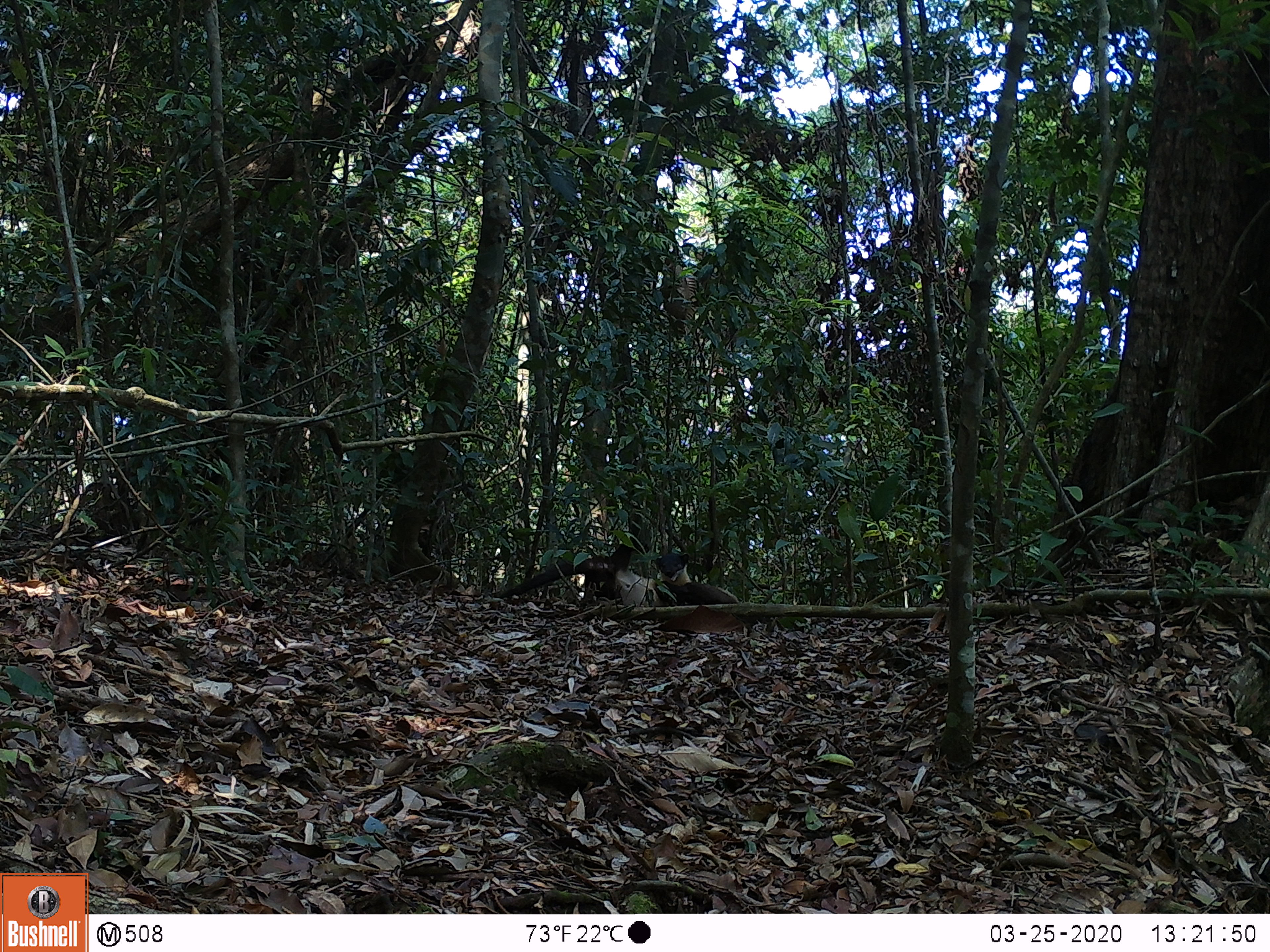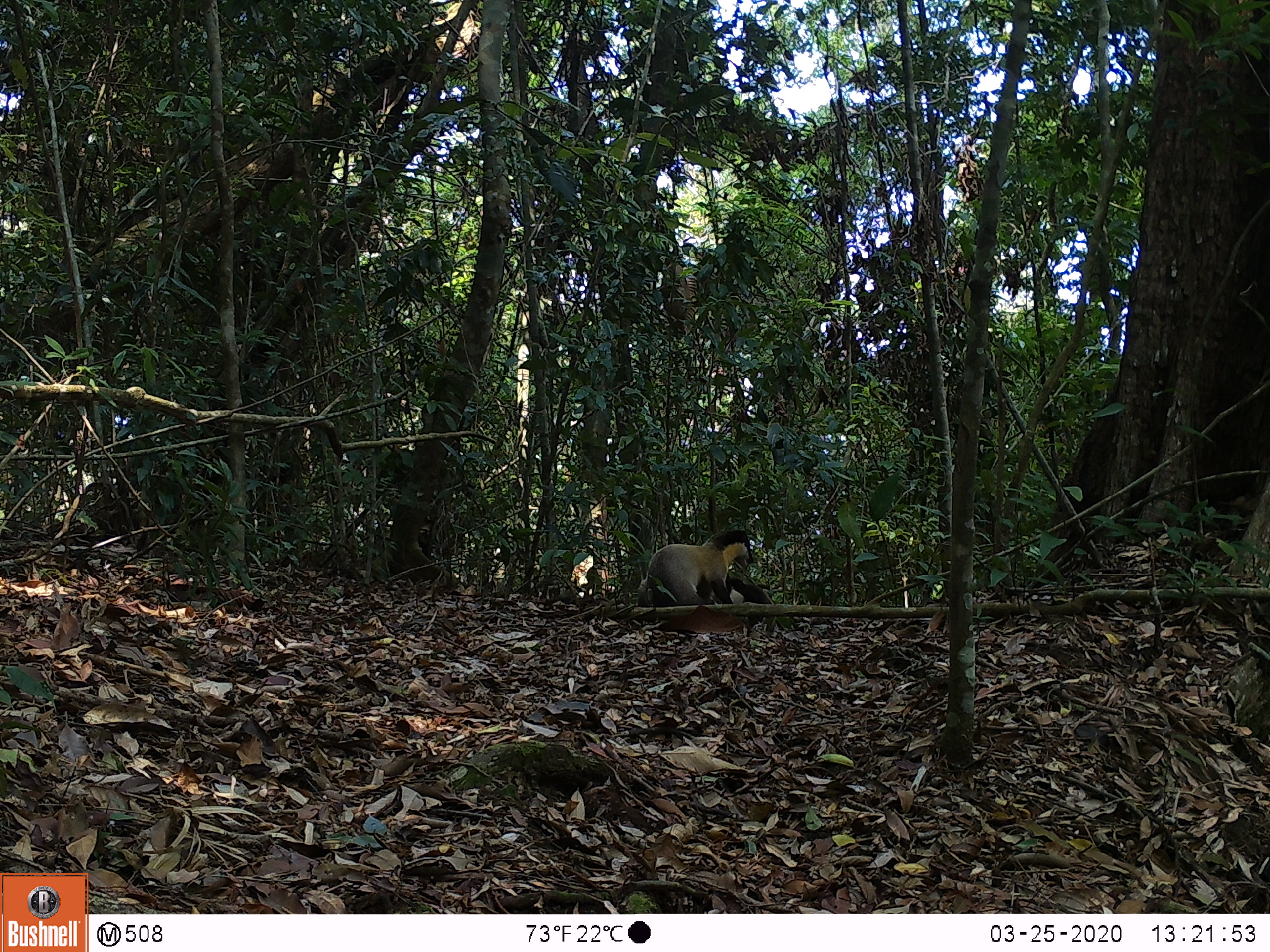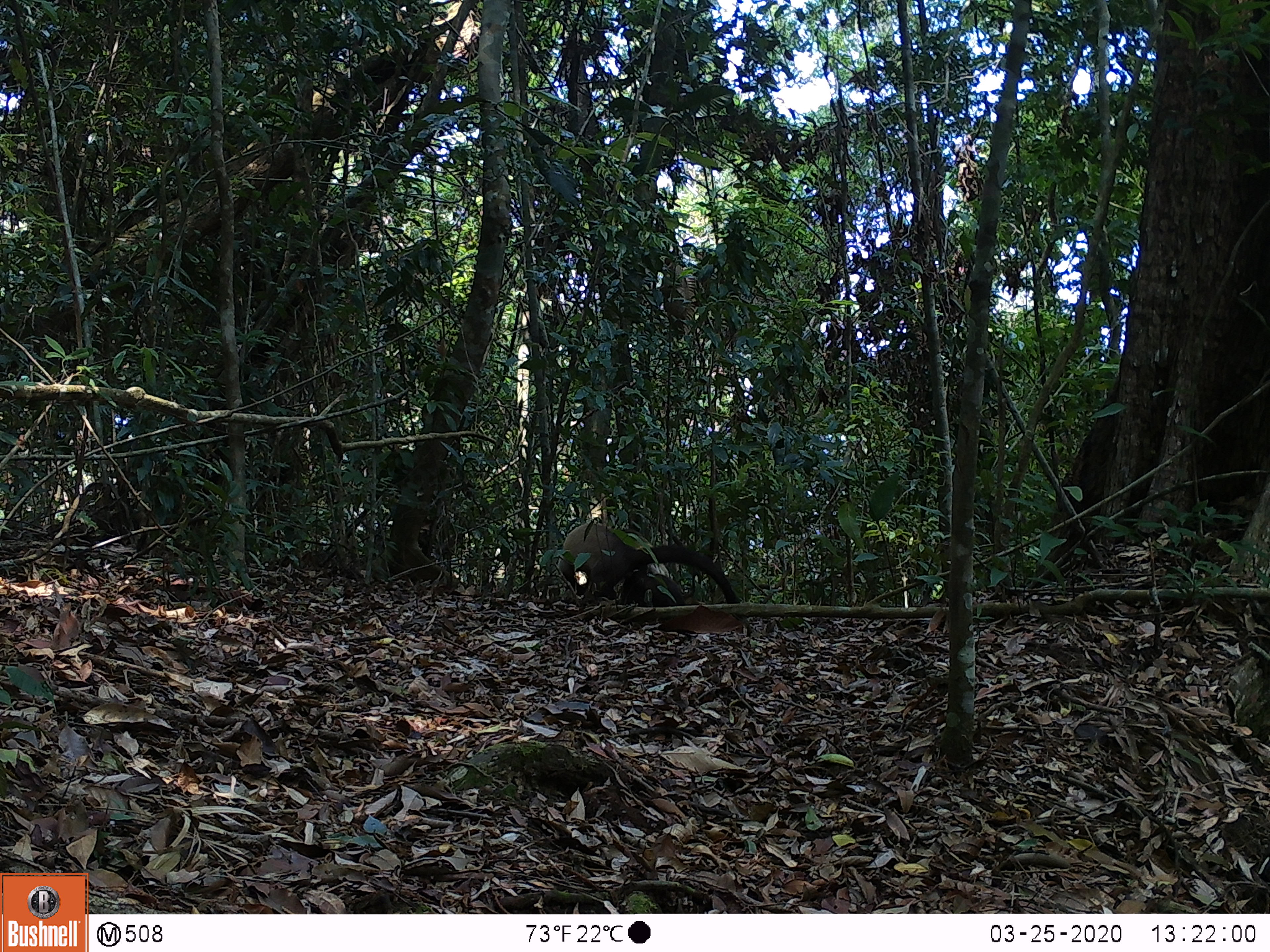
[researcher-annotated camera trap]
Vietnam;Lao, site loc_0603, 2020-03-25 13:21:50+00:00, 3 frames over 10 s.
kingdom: Animalia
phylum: Chordata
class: Mammalia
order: Carnivora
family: Mustelidae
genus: Martes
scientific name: Martes flavigula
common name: yellow-throated marten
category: yellow throated marten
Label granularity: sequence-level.